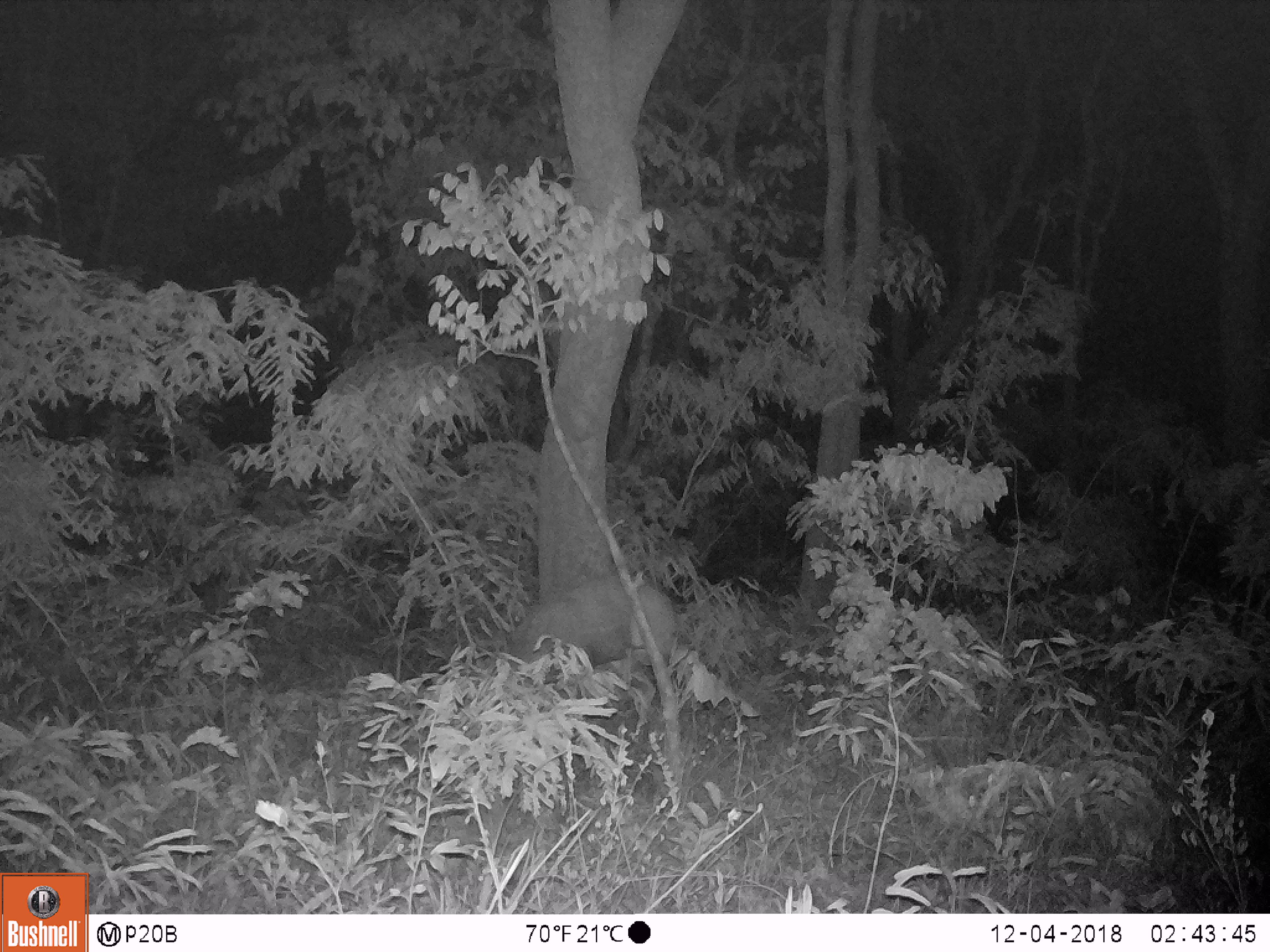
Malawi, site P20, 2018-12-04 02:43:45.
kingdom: Animalia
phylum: Chordata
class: Mammalia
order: Artiodactyla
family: Bovidae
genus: Tragelaphus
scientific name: Tragelaphus sylvaticus sylvaticus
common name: cape bushbuck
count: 1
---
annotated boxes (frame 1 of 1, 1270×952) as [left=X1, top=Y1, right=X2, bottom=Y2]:
cape bushbuck: [left=454, top=573, right=674, bottom=707]